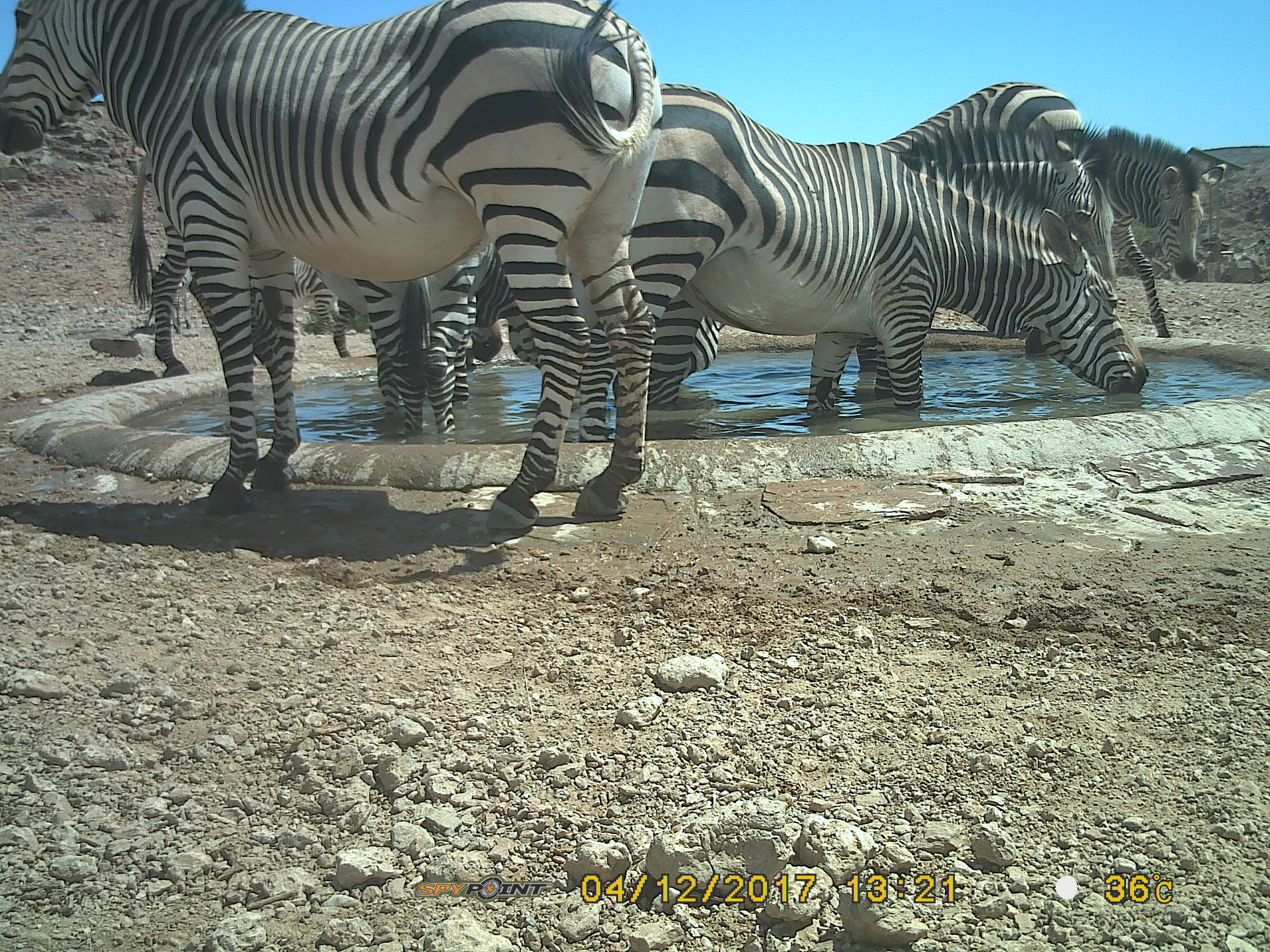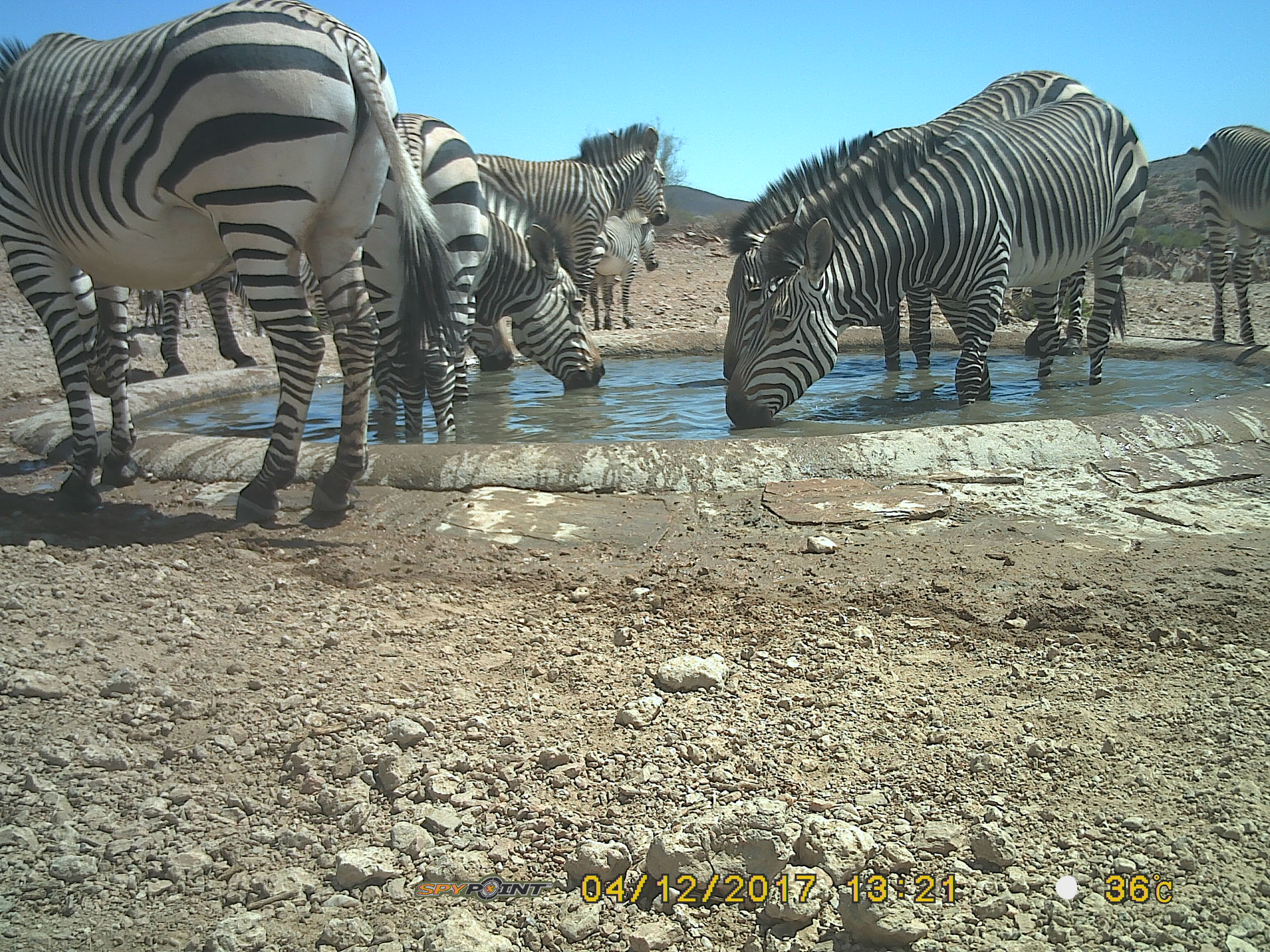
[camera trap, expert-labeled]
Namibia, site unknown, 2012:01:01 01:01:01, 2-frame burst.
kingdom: Animalia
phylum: Chordata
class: Mammalia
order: Perissodactyla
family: Equidae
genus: Equus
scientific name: Equus zebra hartmannae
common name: hartmann's mountain zebra